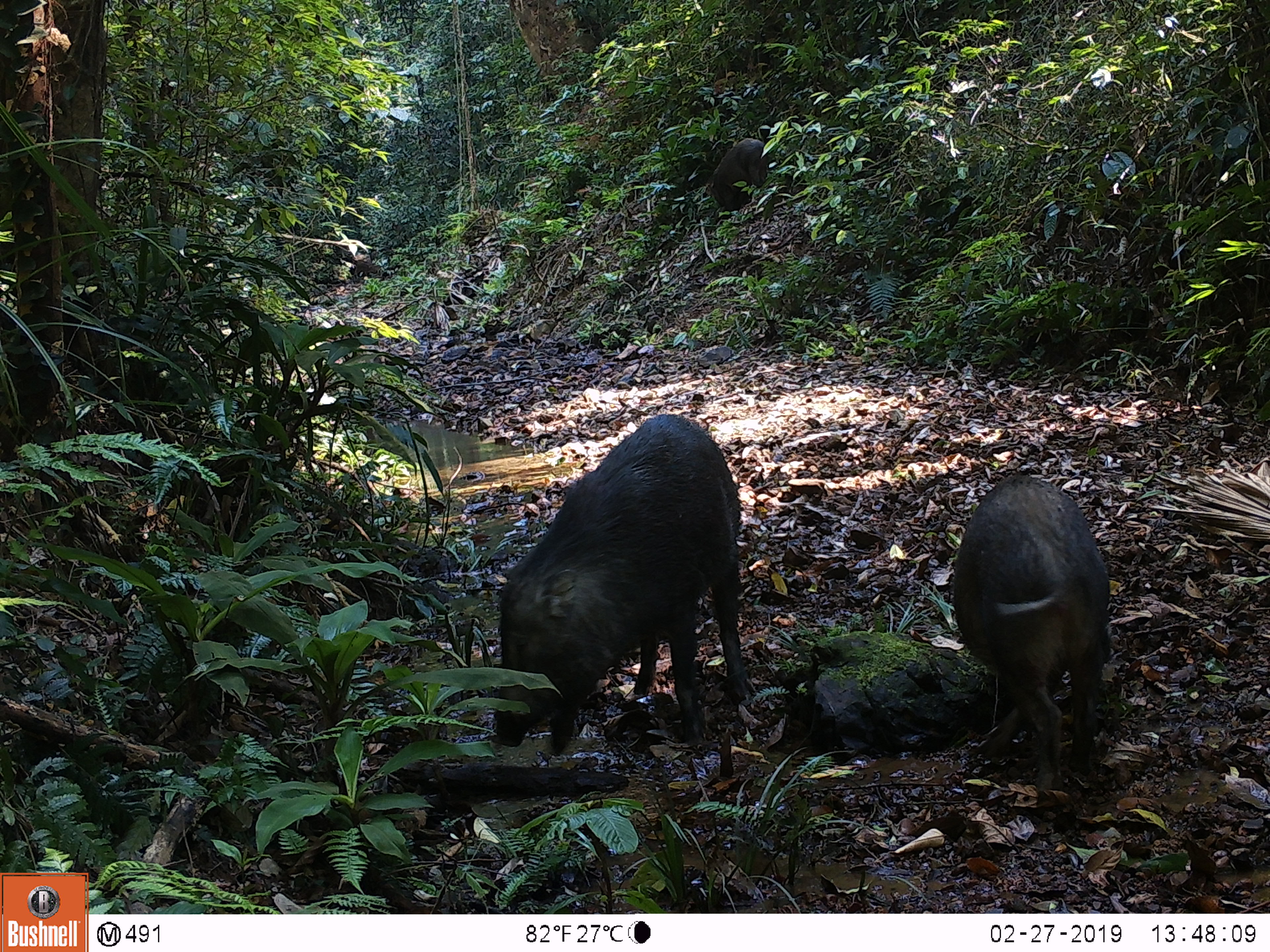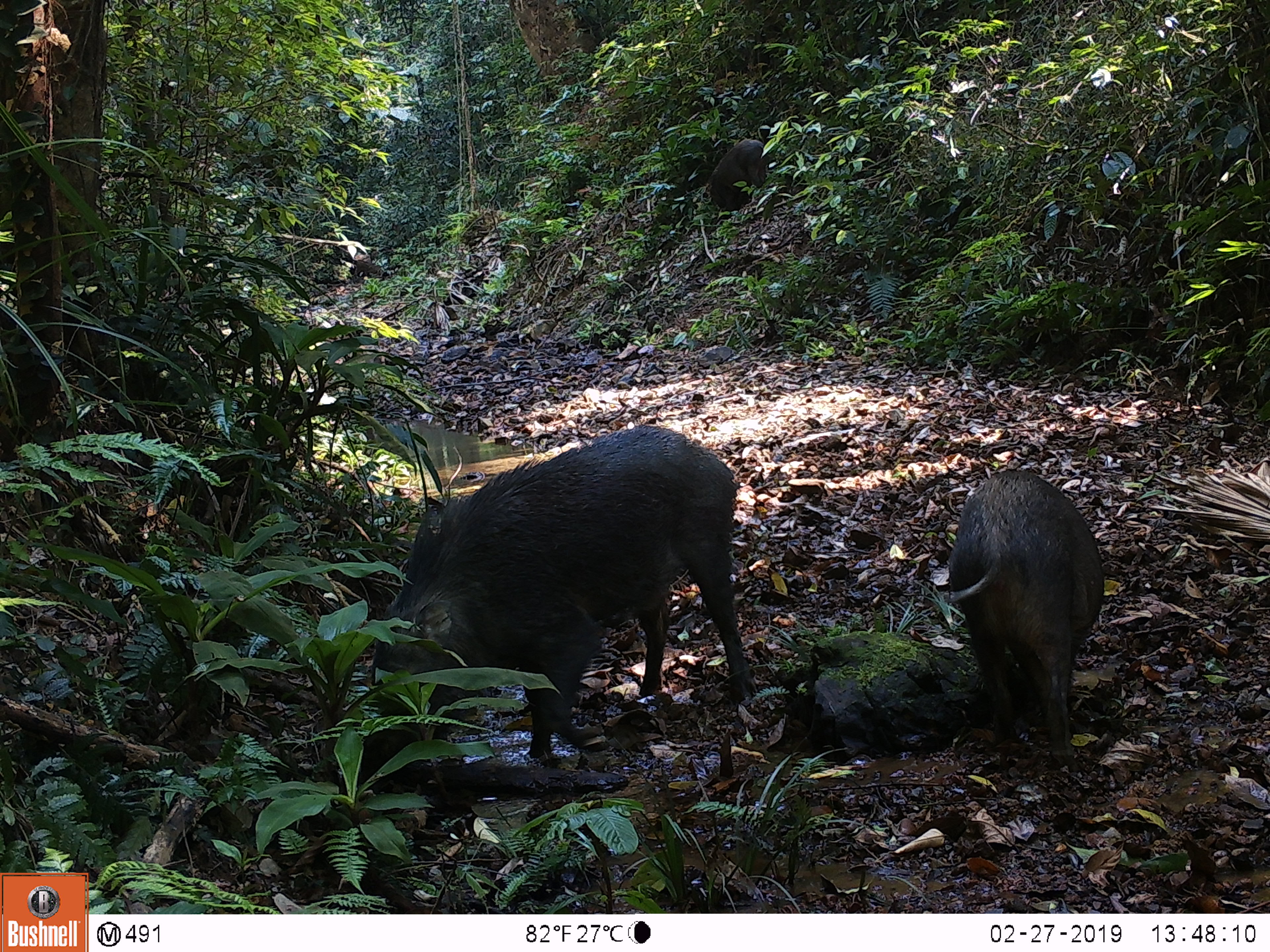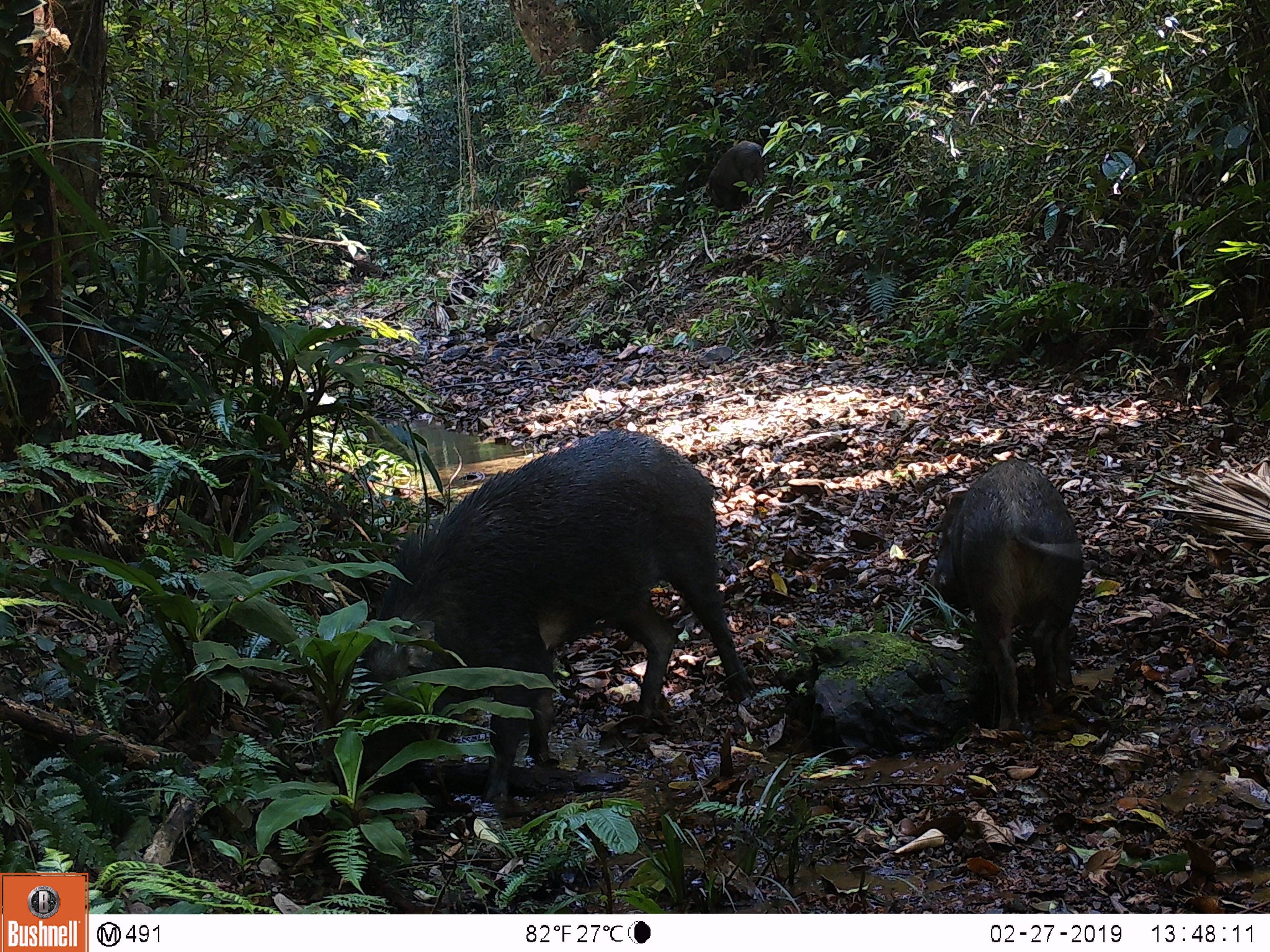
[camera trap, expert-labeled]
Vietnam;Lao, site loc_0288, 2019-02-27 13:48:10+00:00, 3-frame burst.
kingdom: Animalia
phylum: Chordata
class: Mammalia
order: Artiodactyla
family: Suidae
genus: Sus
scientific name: Sus scrofa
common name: eurasian wild pig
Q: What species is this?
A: Eurasian wild pig (Sus scrofa).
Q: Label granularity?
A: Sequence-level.